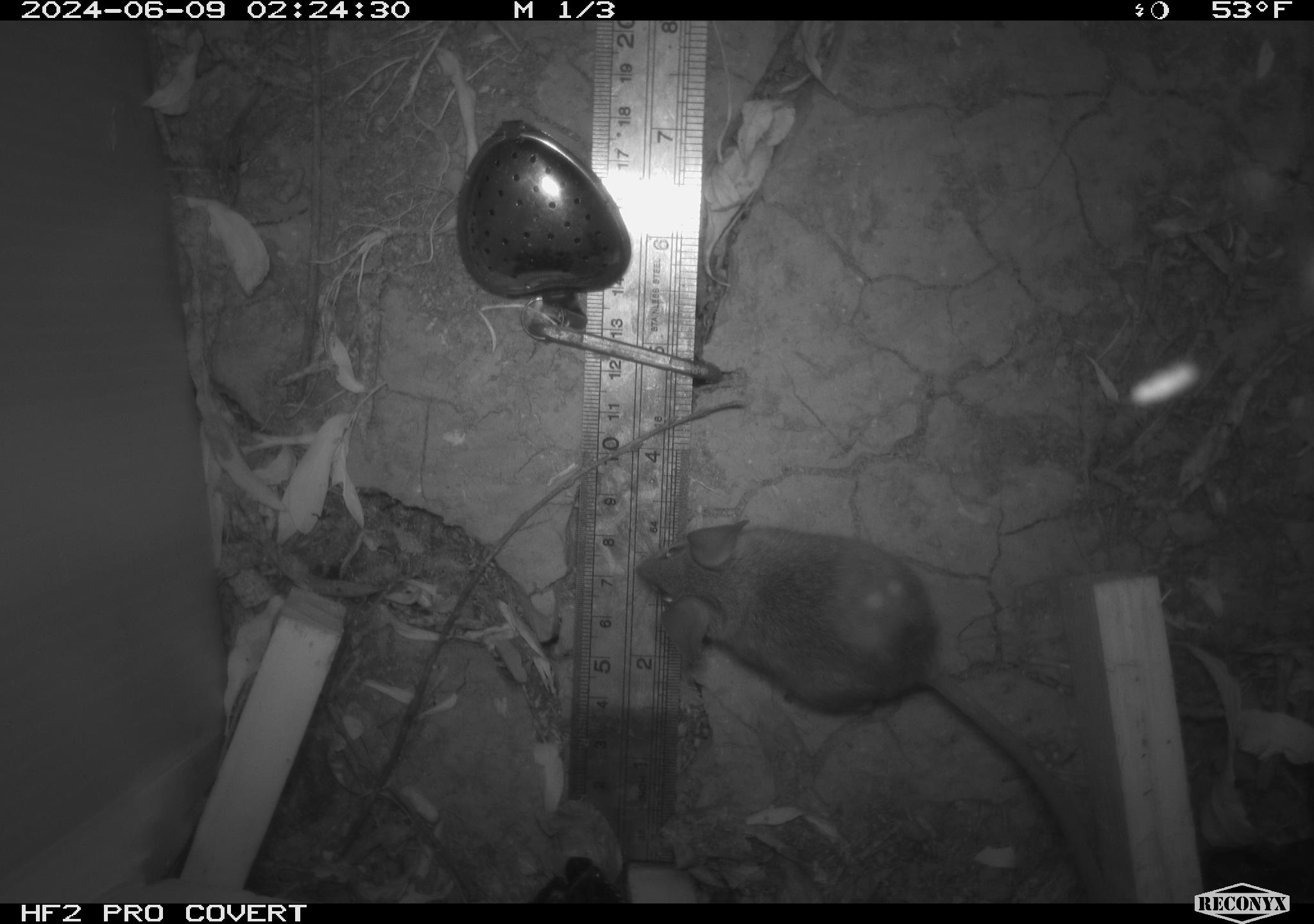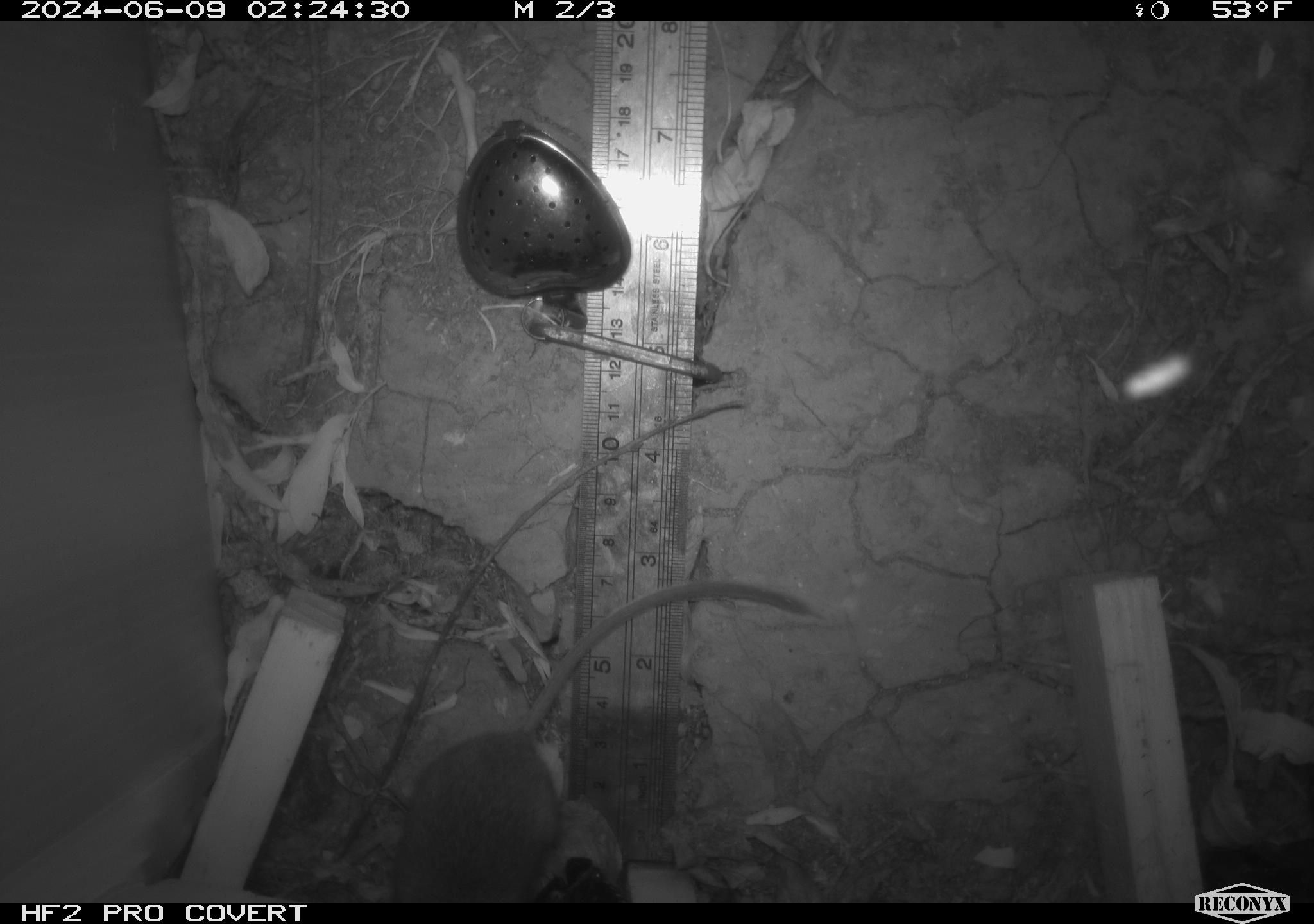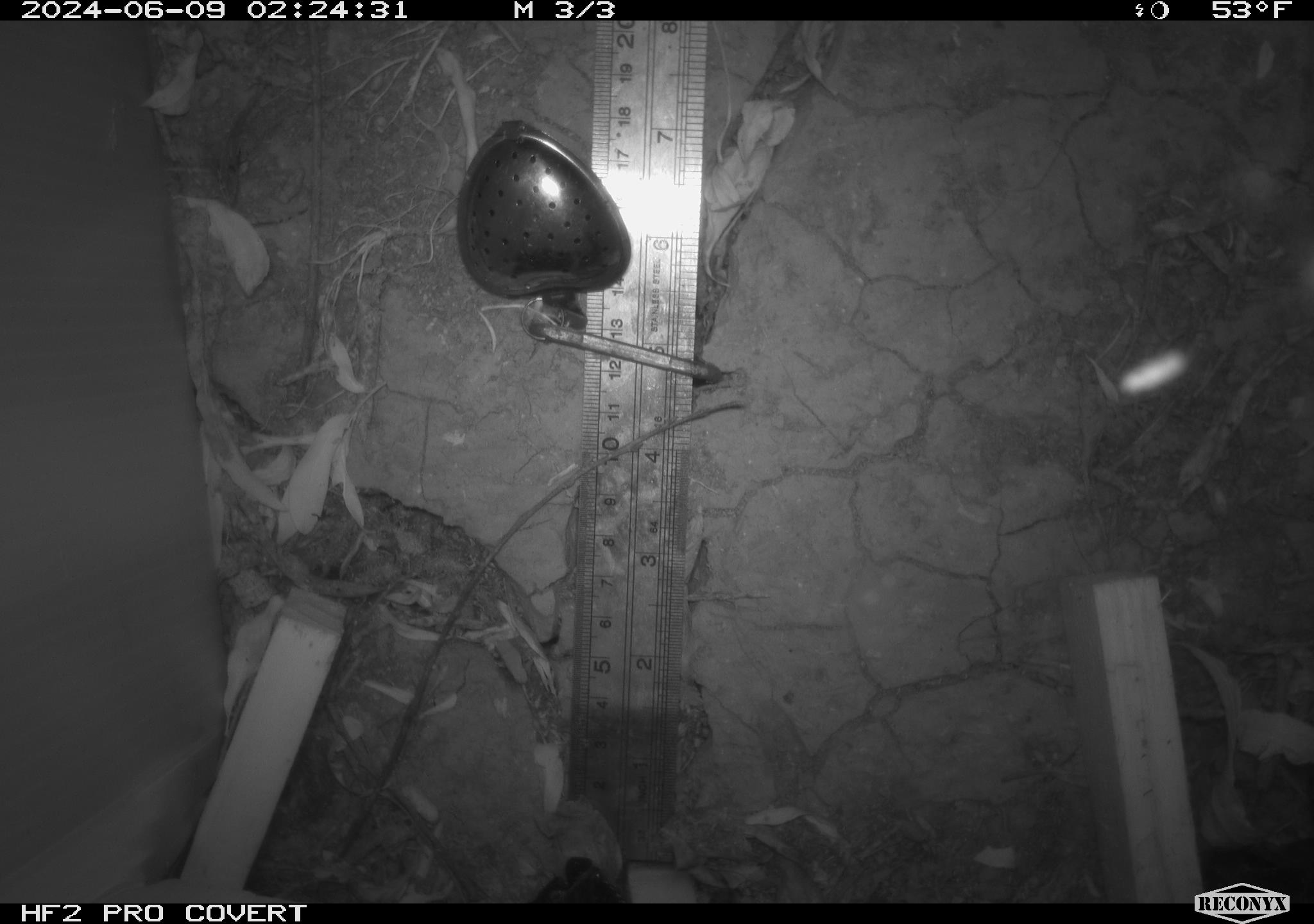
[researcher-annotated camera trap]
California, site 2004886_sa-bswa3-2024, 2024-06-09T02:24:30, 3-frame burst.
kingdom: Animalia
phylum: Chordata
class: Mammalia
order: Rodentia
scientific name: Rodentia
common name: mouse species